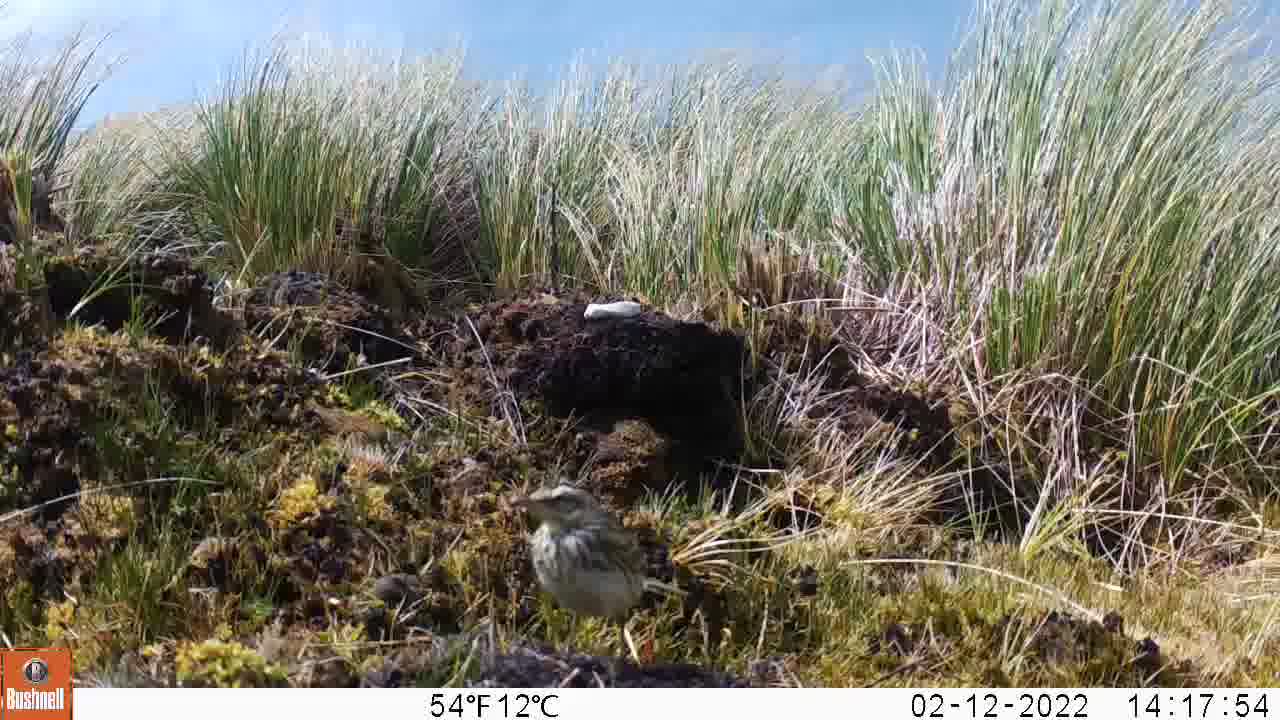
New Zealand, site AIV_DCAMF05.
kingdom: Animalia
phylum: Chordata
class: Aves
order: Passeriformes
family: Motacillidae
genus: Anthus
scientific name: Anthus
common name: pipit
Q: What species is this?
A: Pipit (Anthus).